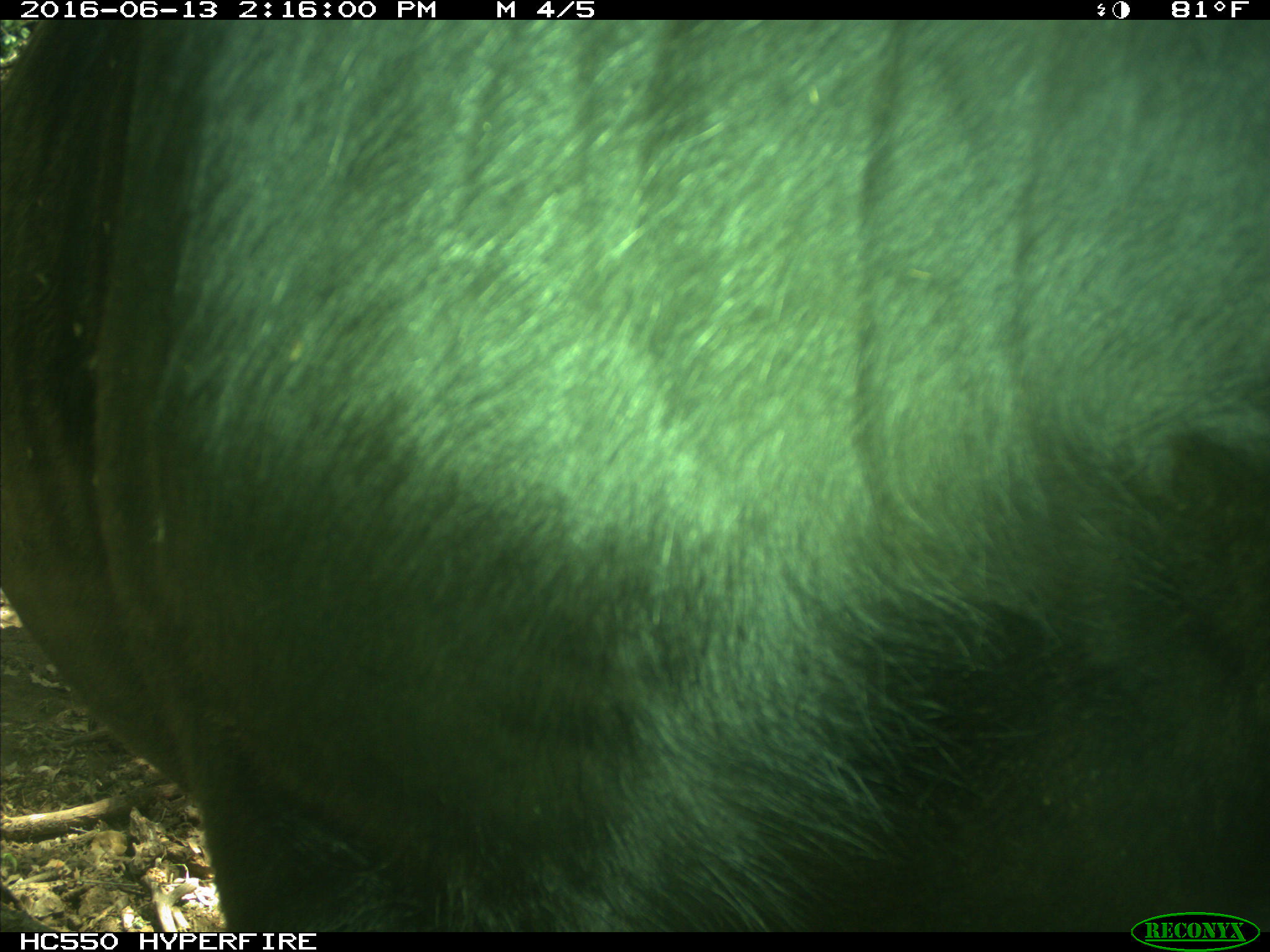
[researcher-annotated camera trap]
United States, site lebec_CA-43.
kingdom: Animalia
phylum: Chordata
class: Mammalia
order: Artiodactyla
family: Bovidae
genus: Bos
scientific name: Bos taurus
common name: domestic cow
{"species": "Bos taurus (domestic cow)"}